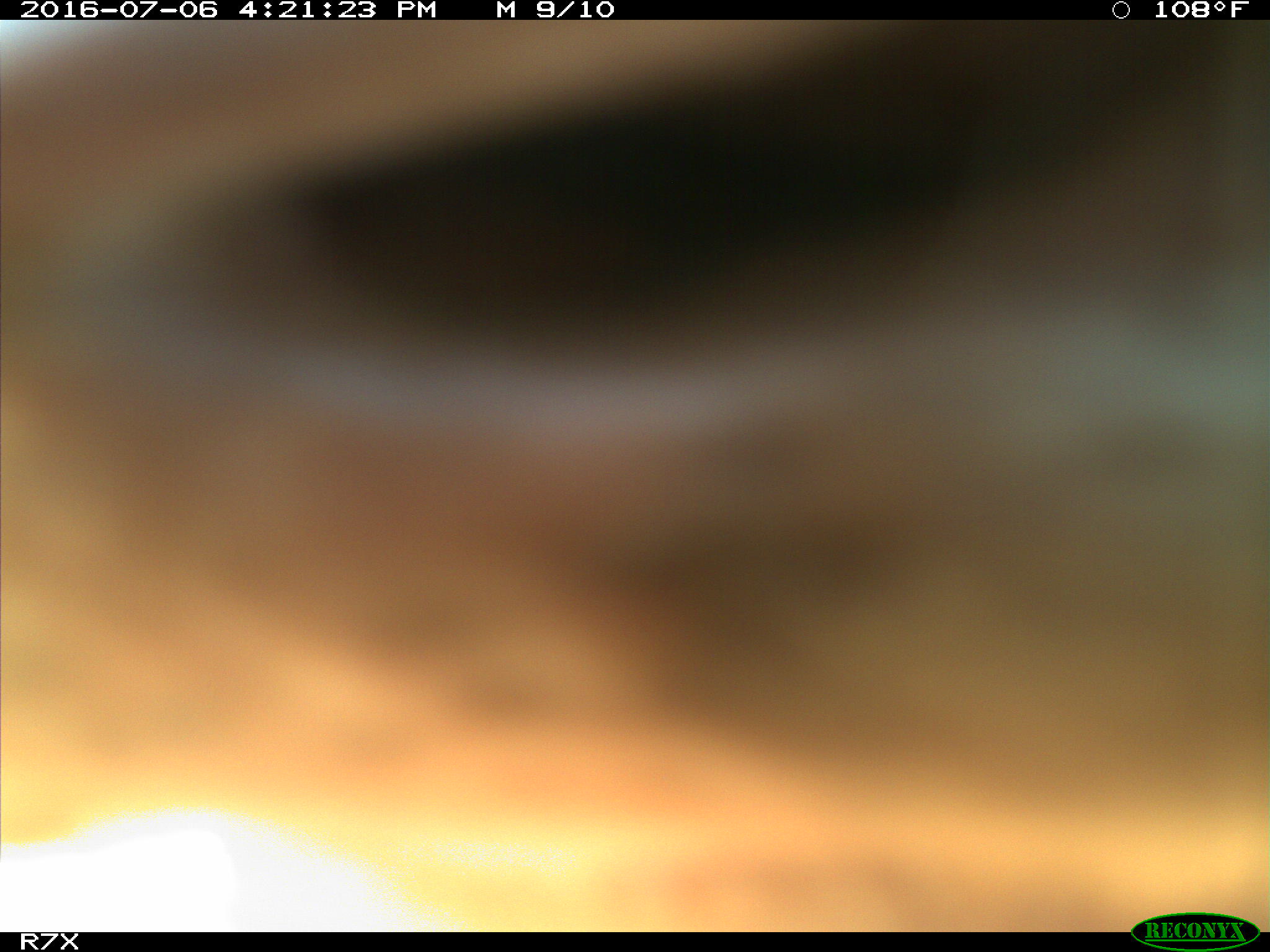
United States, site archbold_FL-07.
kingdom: Animalia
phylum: Chordata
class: Mammalia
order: Artiodactyla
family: Bovidae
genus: Bos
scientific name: Bos taurus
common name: domestic cow